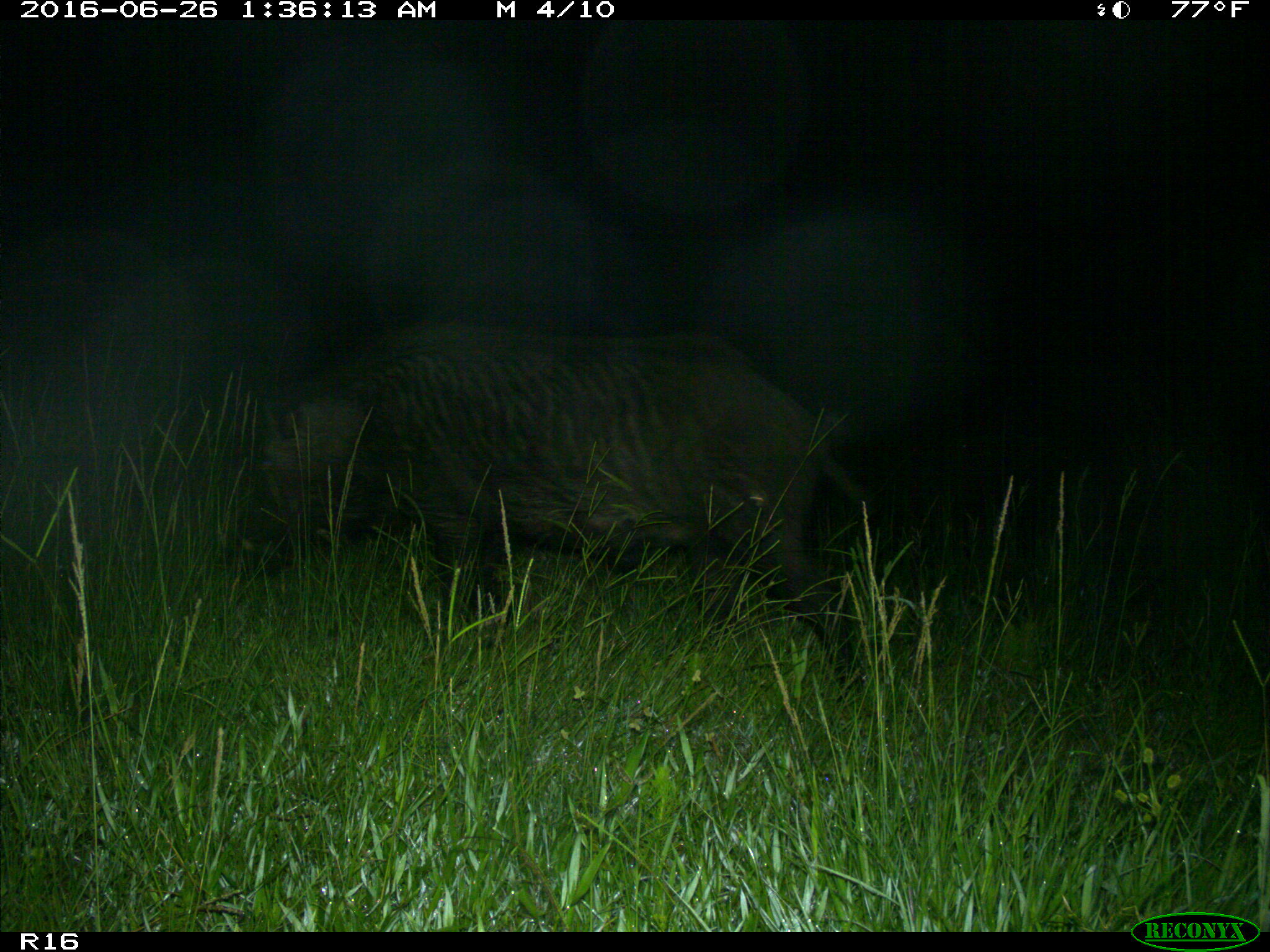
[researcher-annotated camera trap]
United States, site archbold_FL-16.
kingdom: Animalia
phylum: Chordata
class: Mammalia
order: Artiodactyla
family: Suidae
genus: Sus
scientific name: Sus scrofa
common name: wild boar